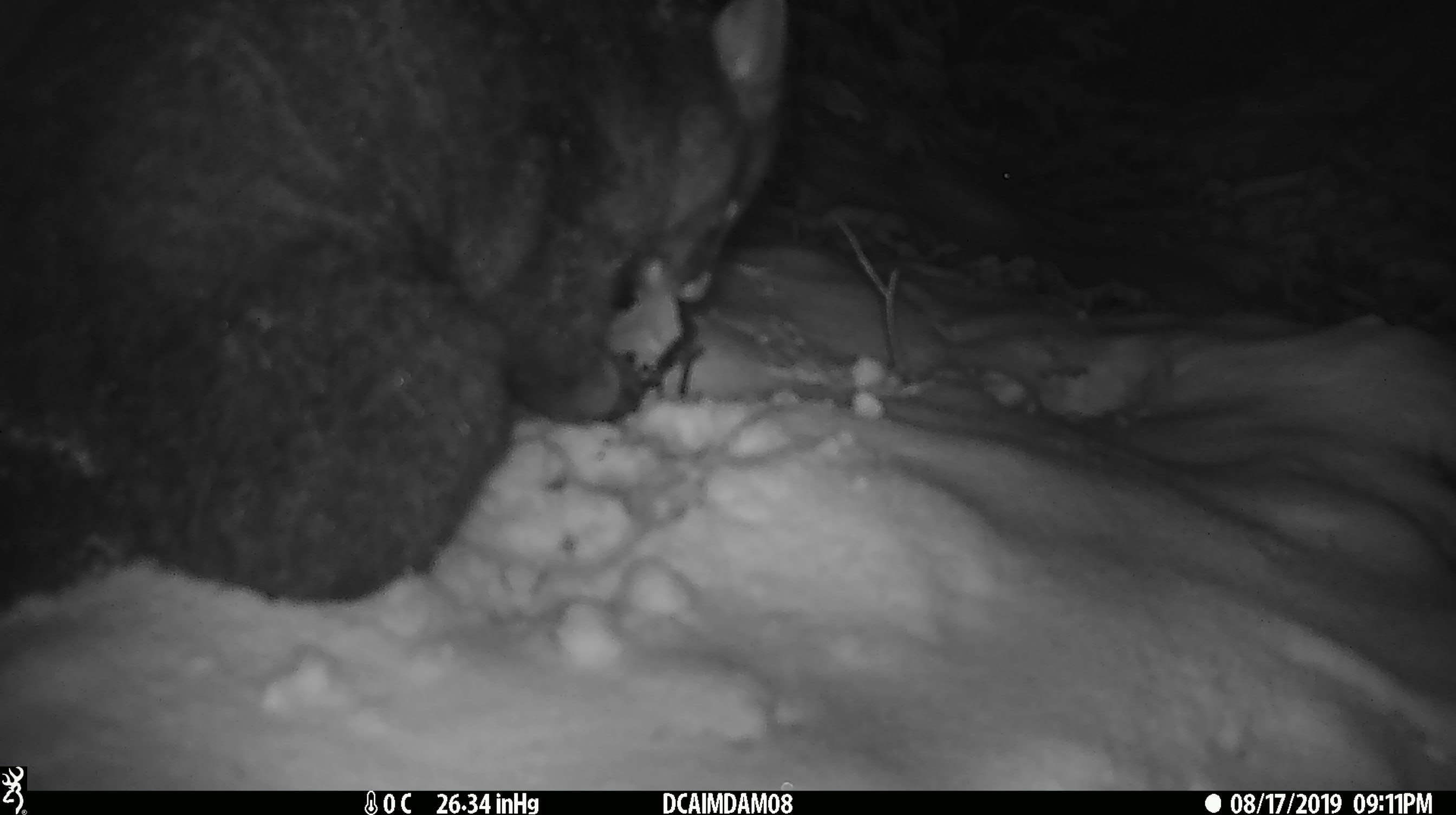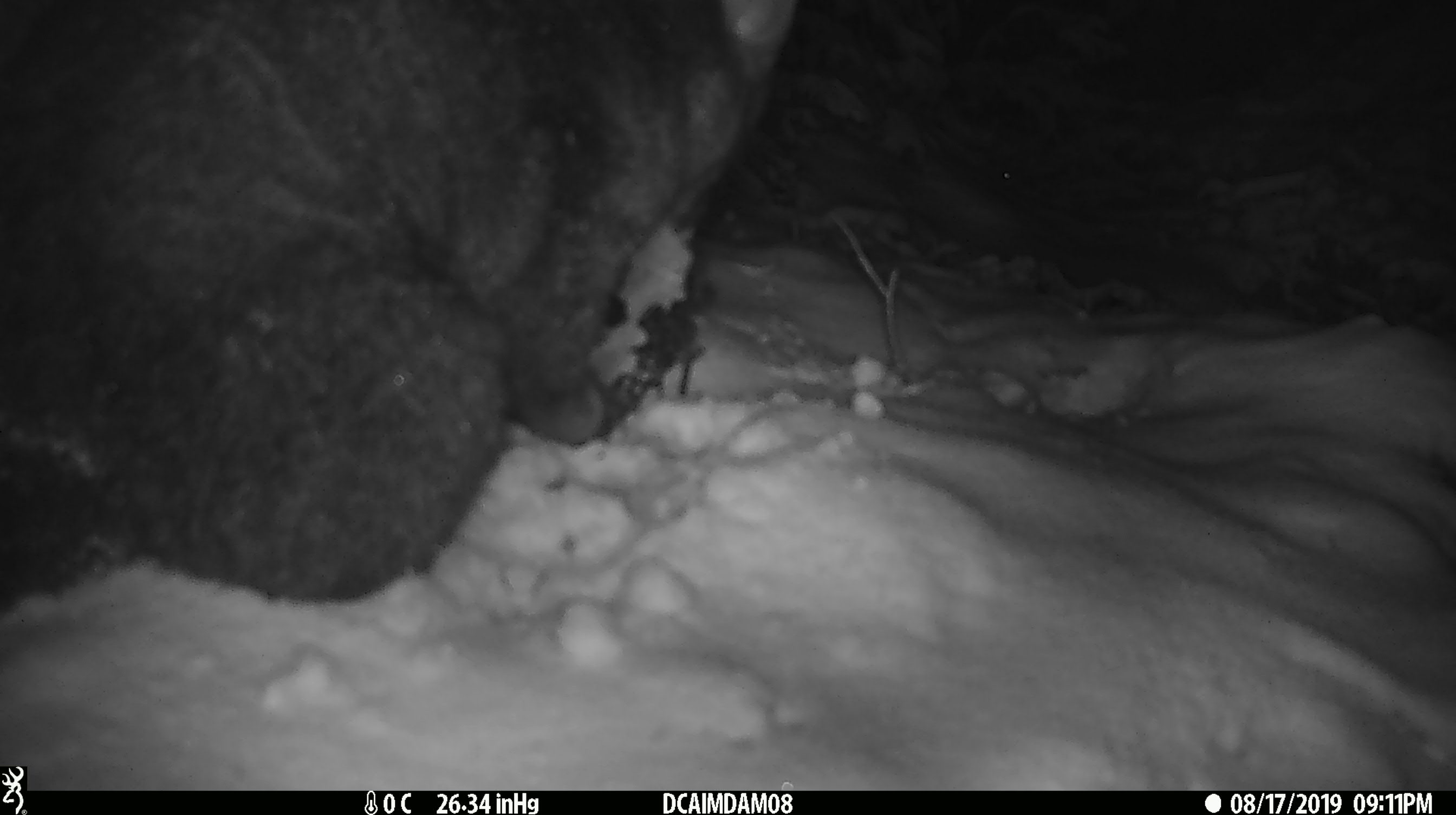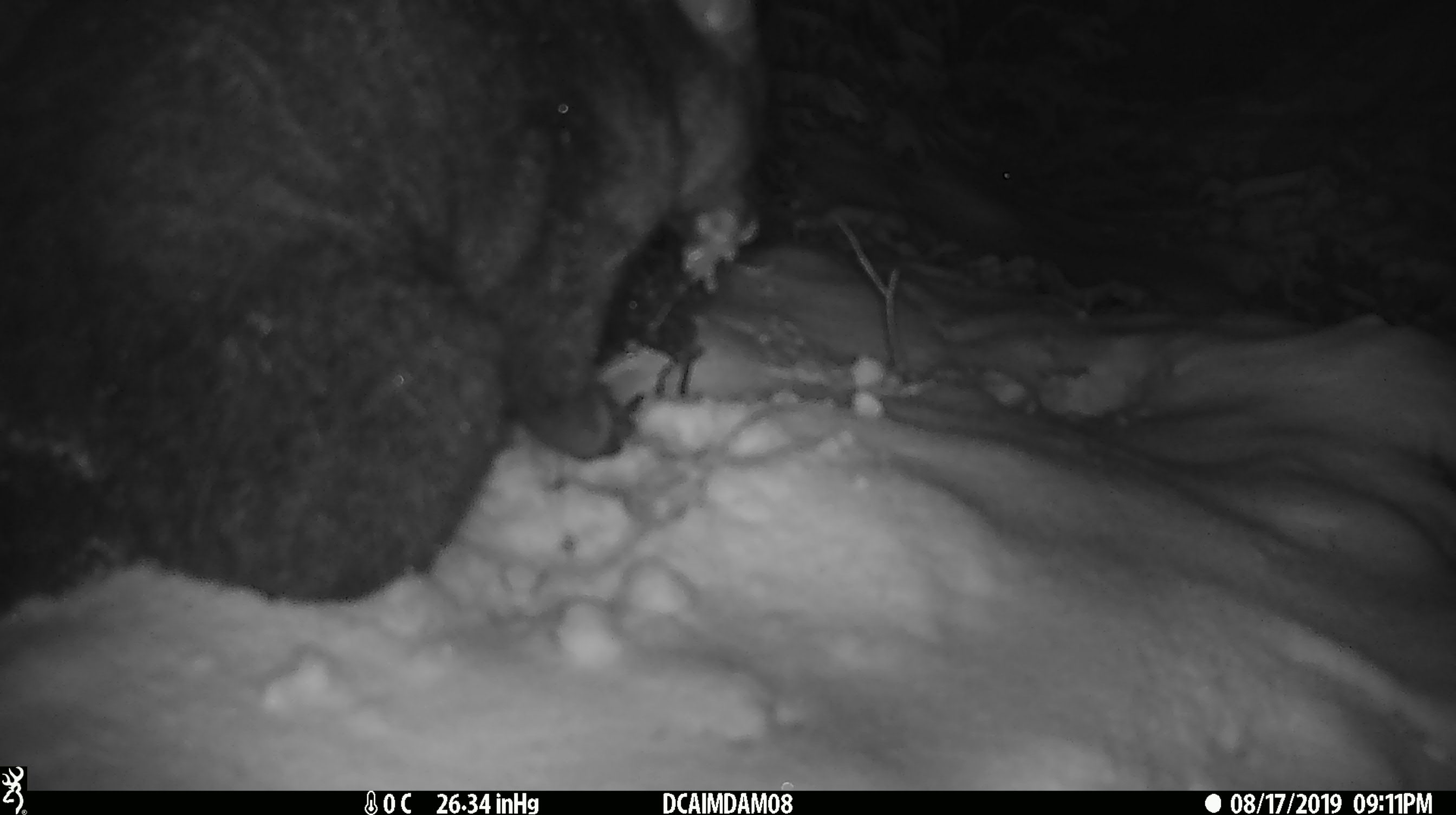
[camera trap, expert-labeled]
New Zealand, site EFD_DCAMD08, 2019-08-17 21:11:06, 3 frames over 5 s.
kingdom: Animalia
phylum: Chordata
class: Mammalia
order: Diprotodontia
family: Phalangeridae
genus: Trichosurus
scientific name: Trichosurus vulpecula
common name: common brushtail possum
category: possum